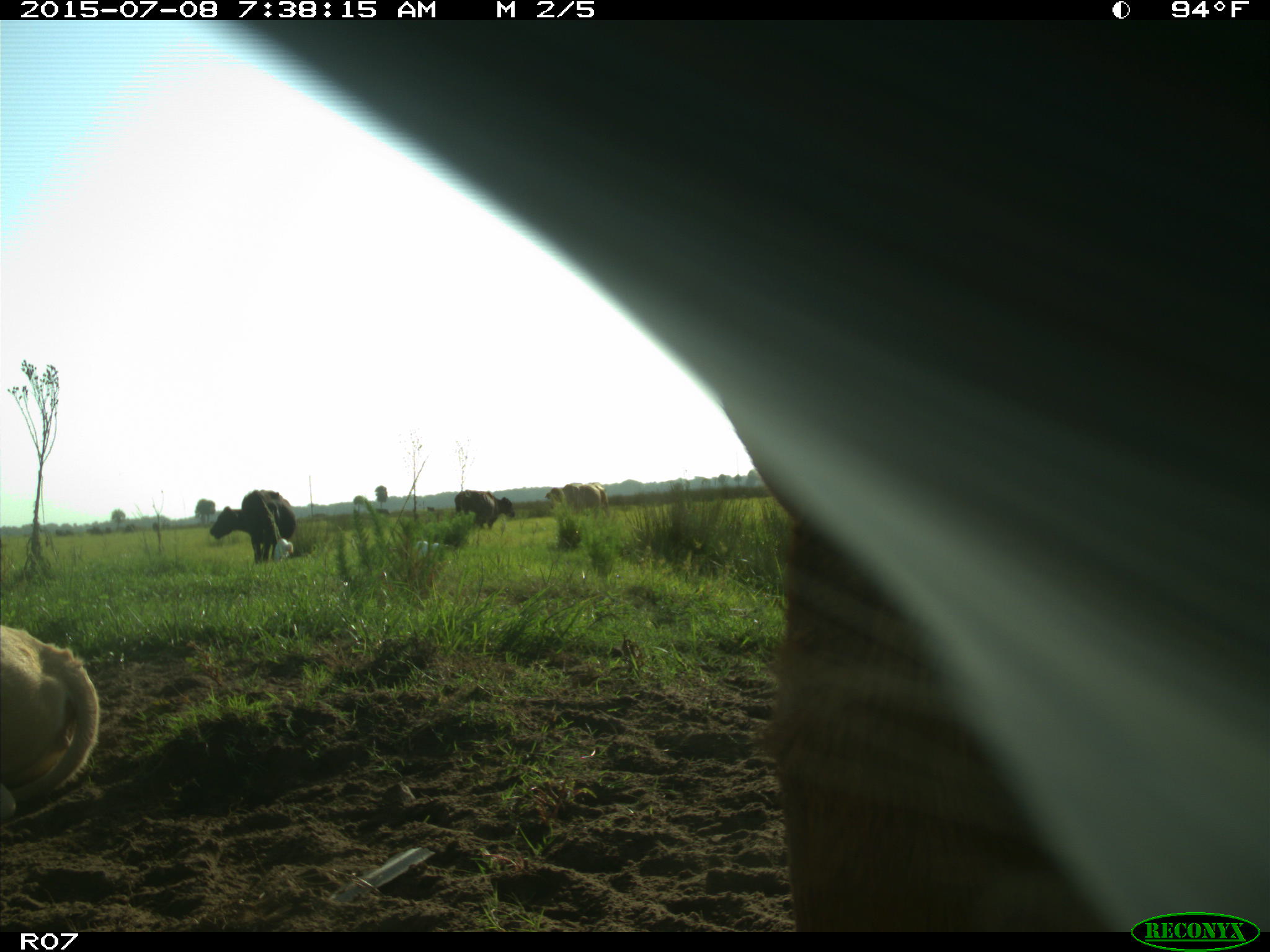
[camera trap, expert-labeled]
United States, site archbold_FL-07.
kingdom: Animalia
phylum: Chordata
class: Mammalia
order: Artiodactyla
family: Bovidae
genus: Bos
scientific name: Bos taurus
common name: domestic cow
Bos taurus (domestic cow).